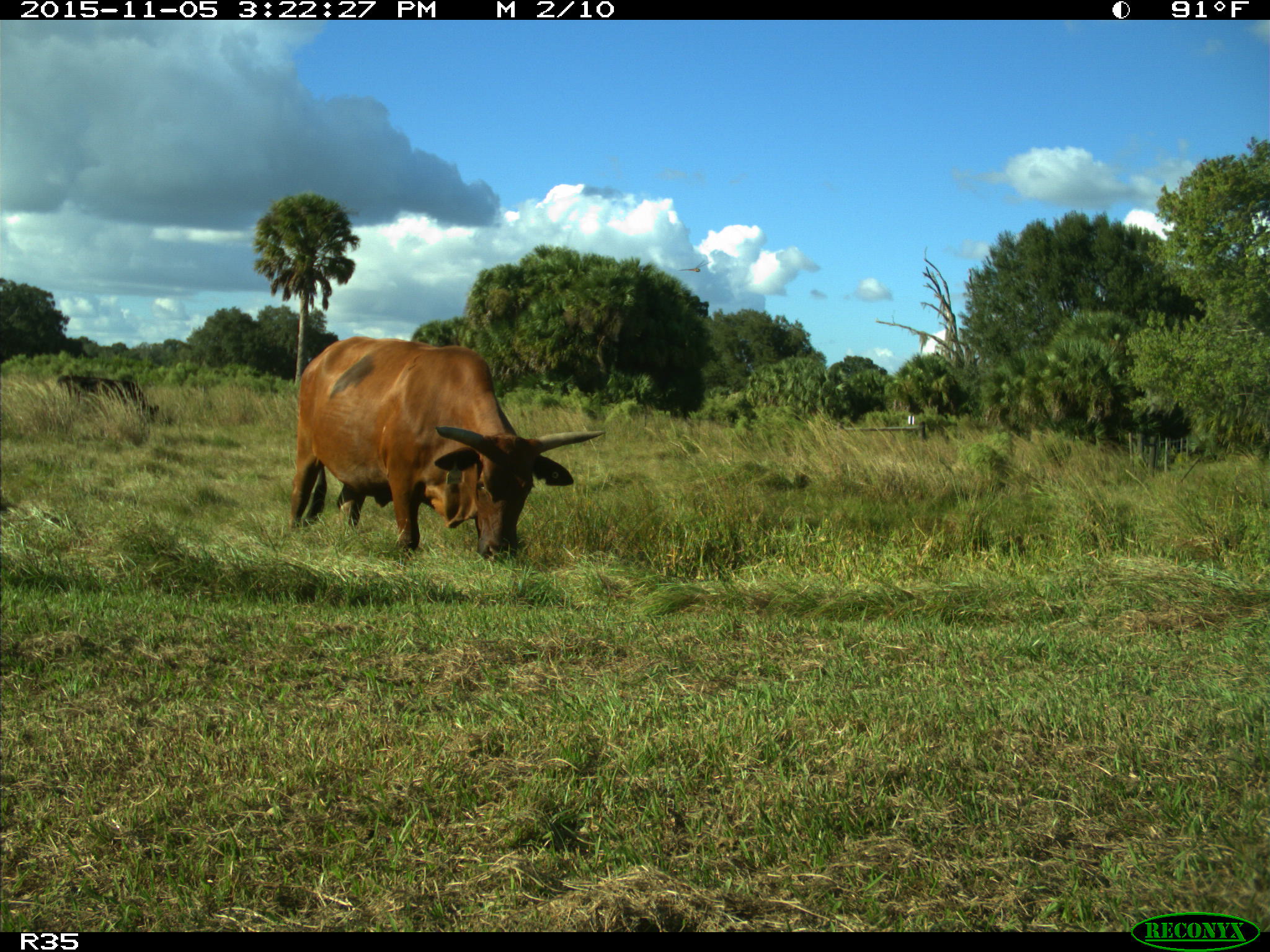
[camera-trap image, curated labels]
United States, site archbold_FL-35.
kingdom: Animalia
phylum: Chordata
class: Mammalia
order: Artiodactyla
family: Bovidae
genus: Bos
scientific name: Bos taurus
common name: domestic cow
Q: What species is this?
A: Bos taurus (domestic cow).